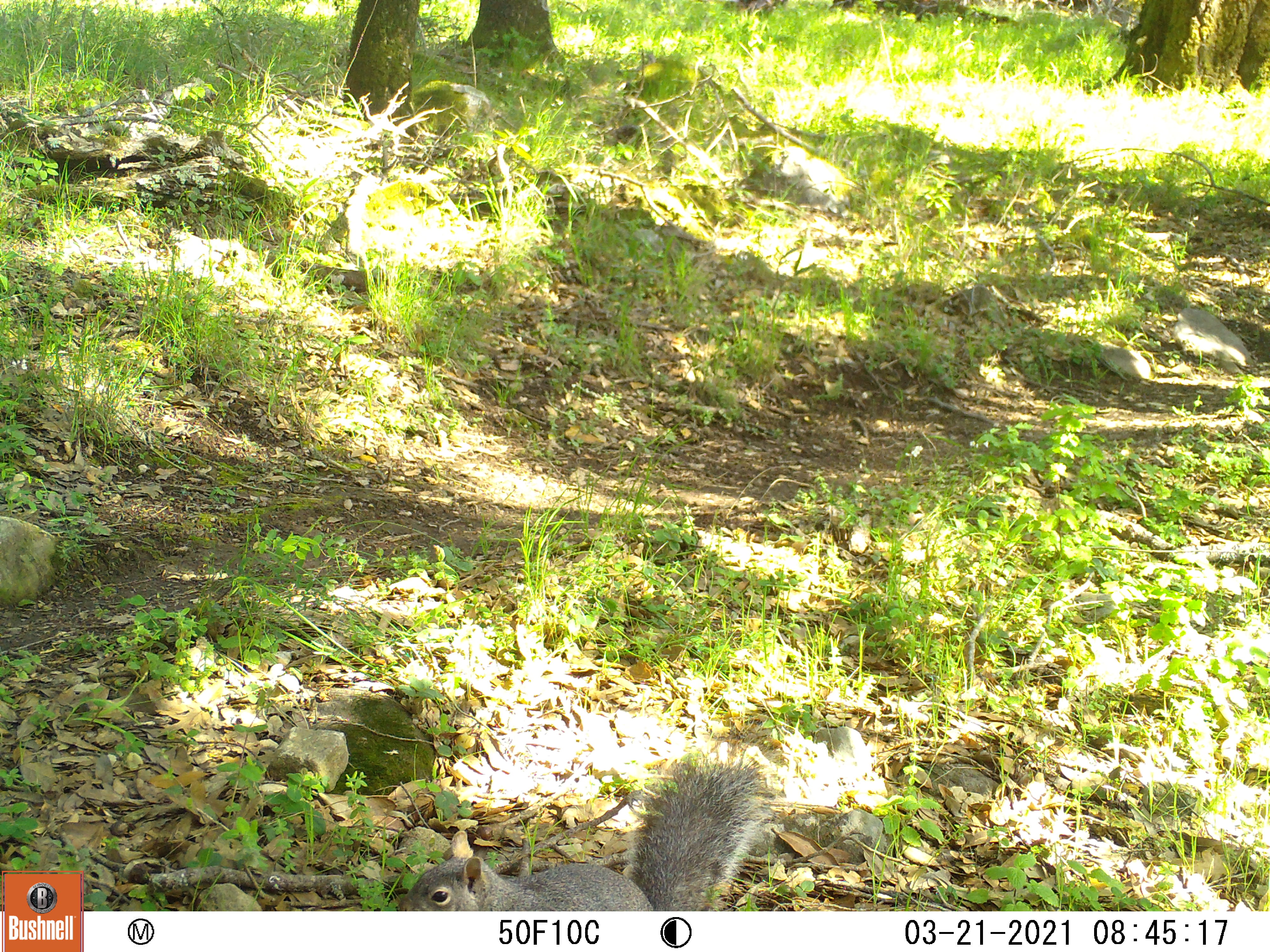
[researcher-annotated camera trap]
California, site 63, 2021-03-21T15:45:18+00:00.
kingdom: Animalia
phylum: Chordata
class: Mammalia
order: Rodentia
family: Sciuridae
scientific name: Sciuridae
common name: squirrel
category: unknown squirrel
Unknown squirrel (squirrel) (Sciuridae).